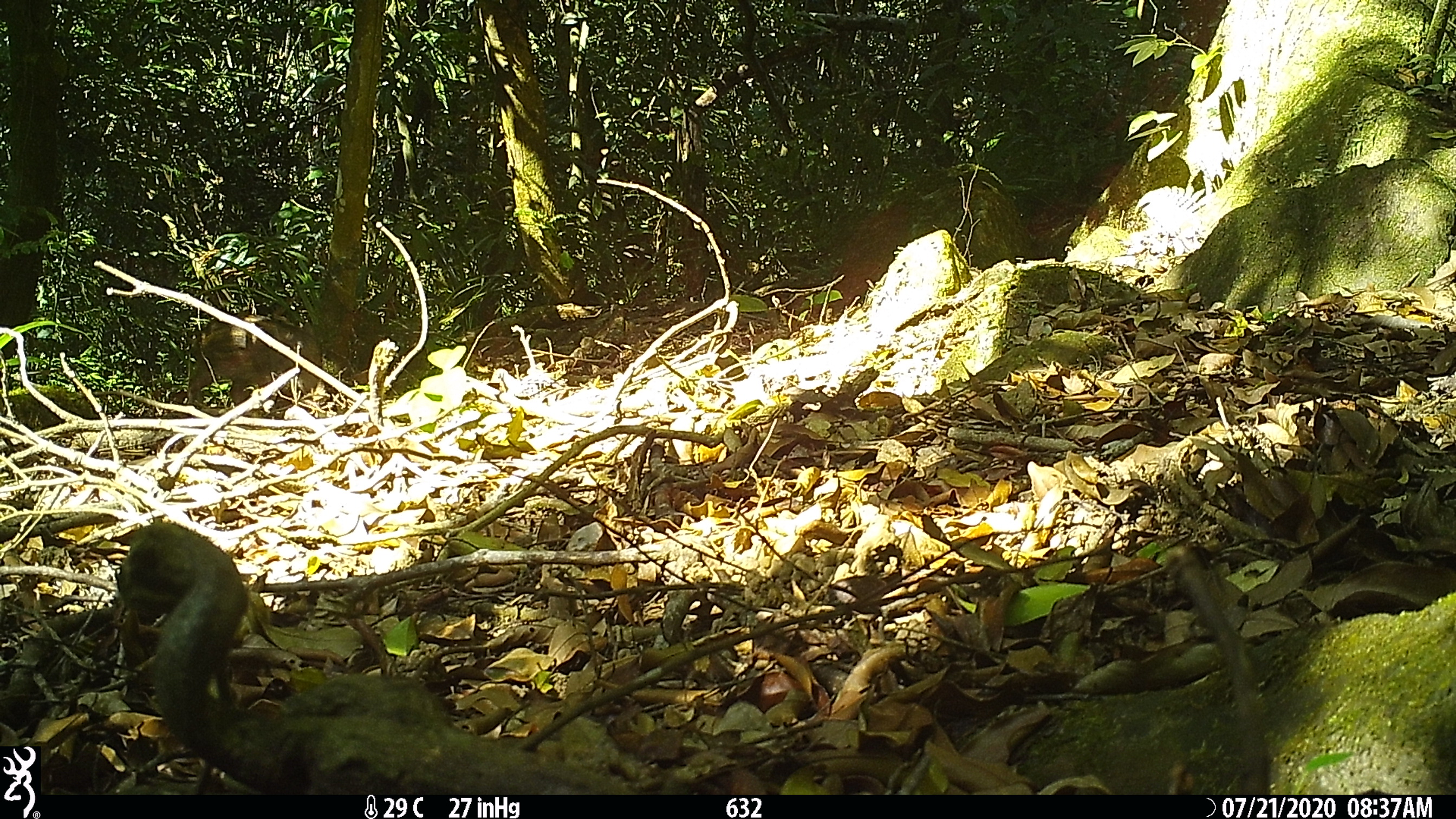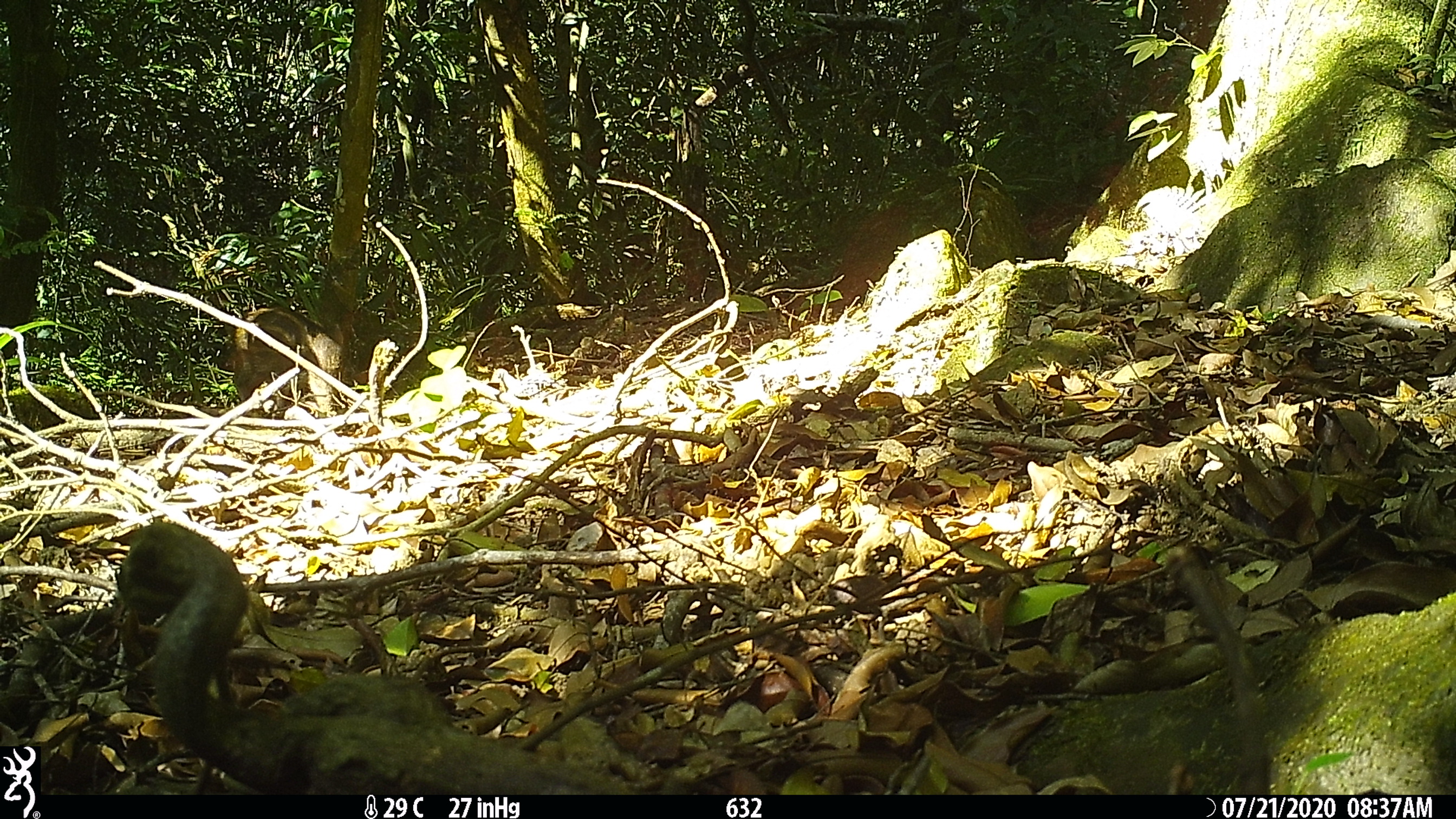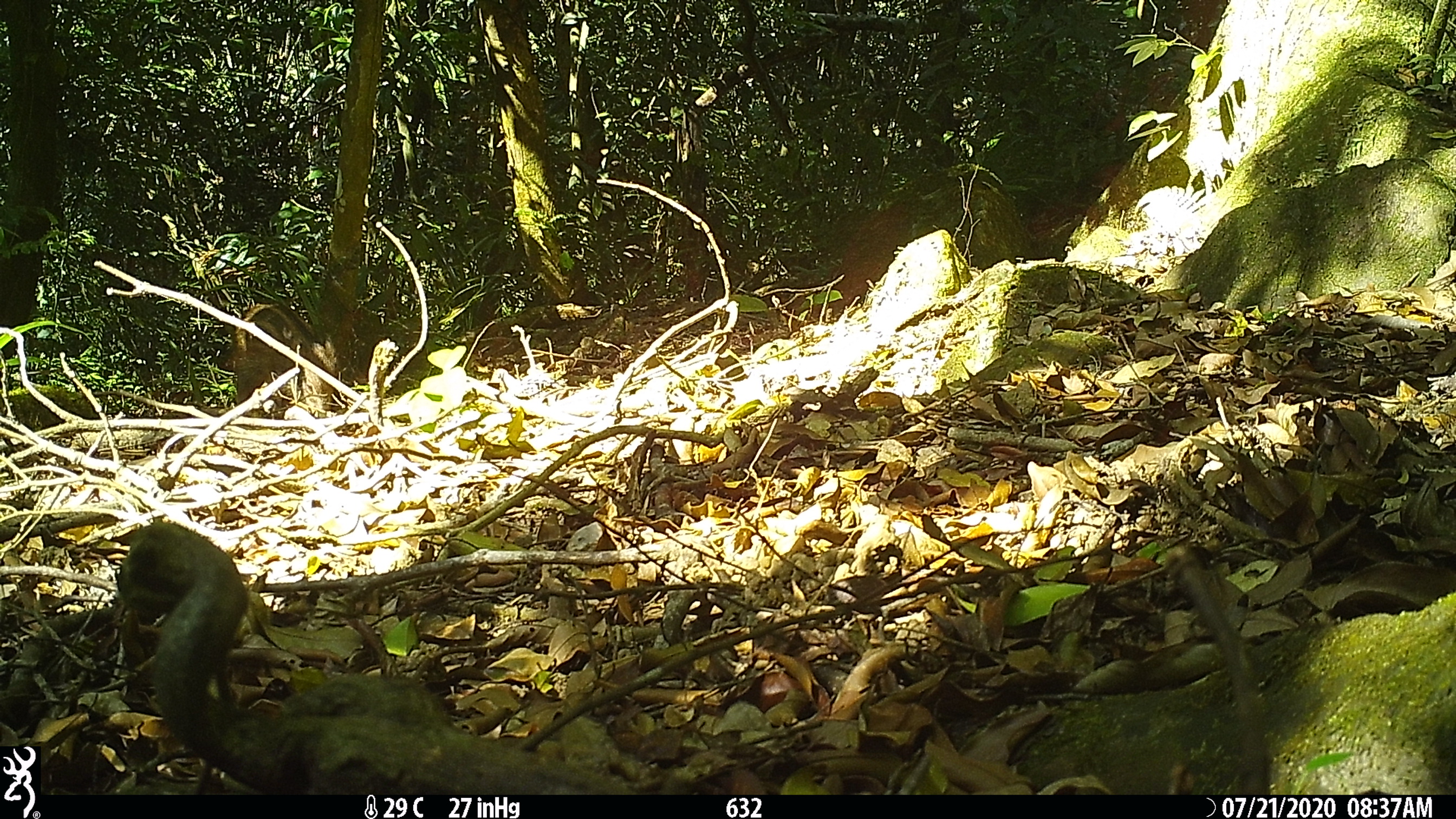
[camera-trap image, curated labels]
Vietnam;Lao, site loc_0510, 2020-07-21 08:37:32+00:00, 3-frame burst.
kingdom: Animalia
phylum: Chordata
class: Mammalia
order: Artiodactyla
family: Suidae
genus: Sus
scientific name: Sus scrofa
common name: eurasian wild pig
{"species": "eurasian wild pig (Sus scrofa)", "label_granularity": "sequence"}